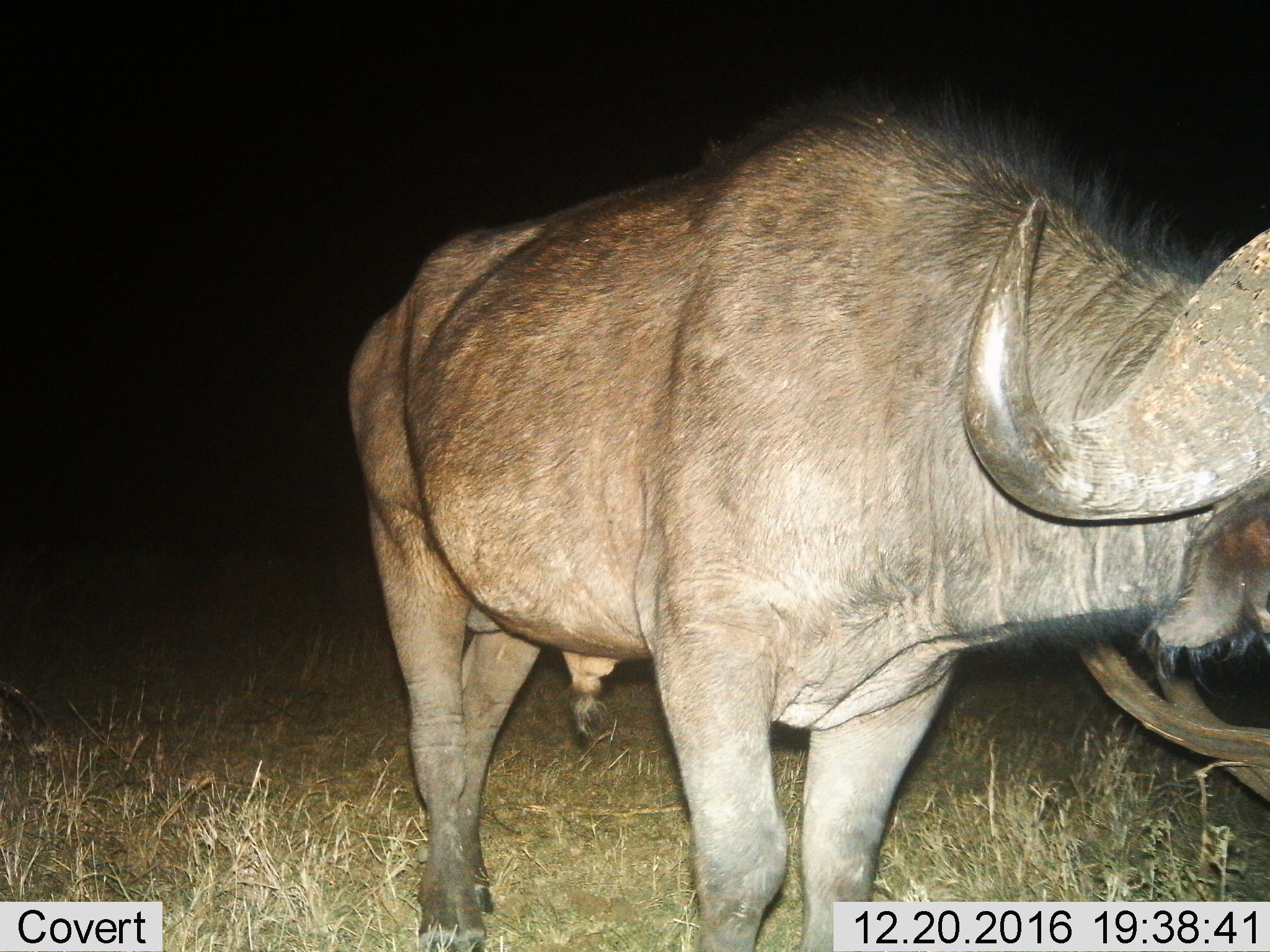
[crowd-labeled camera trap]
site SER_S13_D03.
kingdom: Animalia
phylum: Chordata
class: Mammalia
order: Artiodactyla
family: Bovidae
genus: Syncerus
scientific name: Syncerus caffer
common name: african buffalo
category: buffalo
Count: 1.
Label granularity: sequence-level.